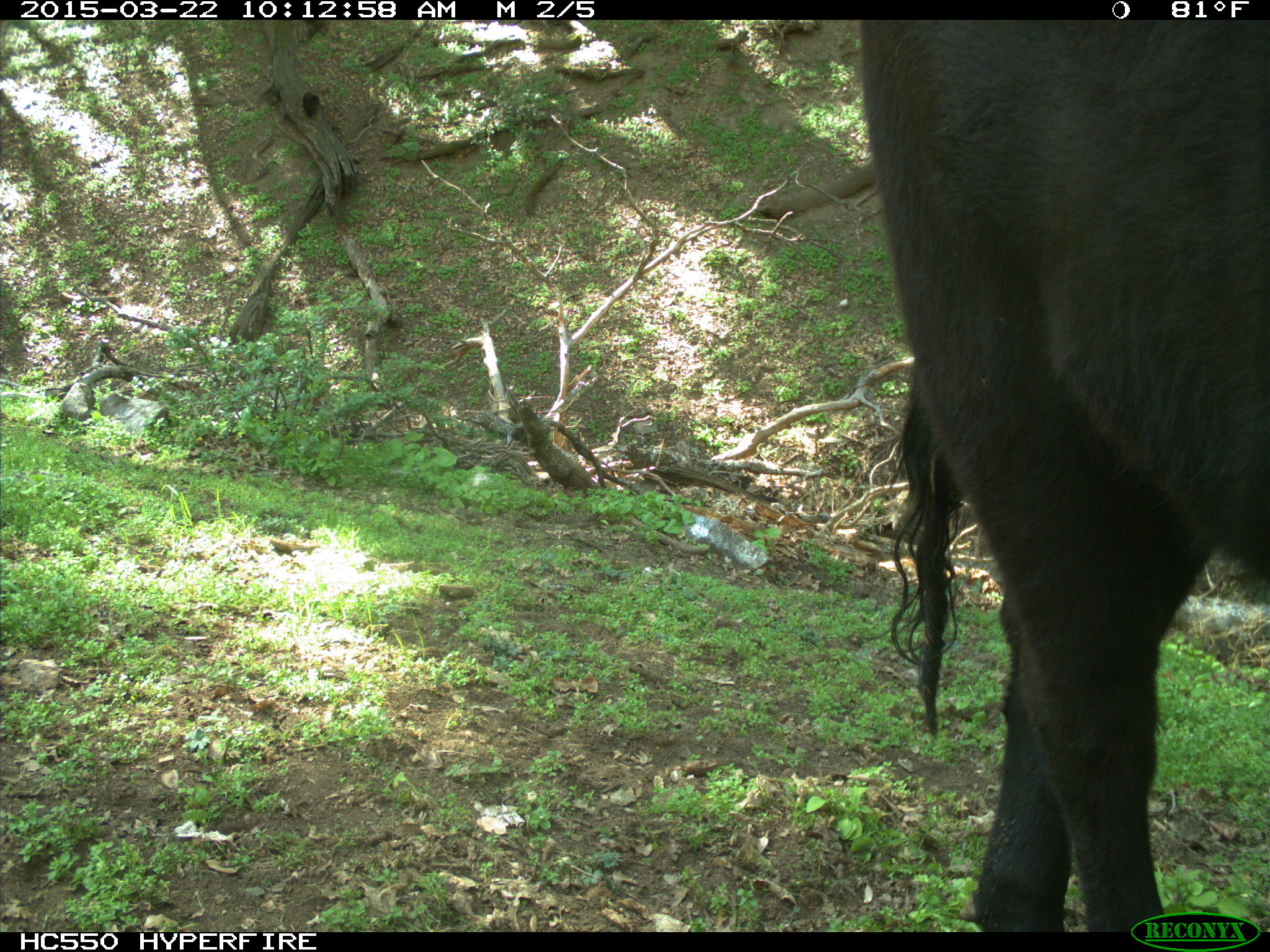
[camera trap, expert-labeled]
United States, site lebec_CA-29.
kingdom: Animalia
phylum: Chordata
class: Mammalia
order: Artiodactyla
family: Bovidae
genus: Bos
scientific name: Bos taurus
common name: domestic cow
Bos taurus (domestic cow).